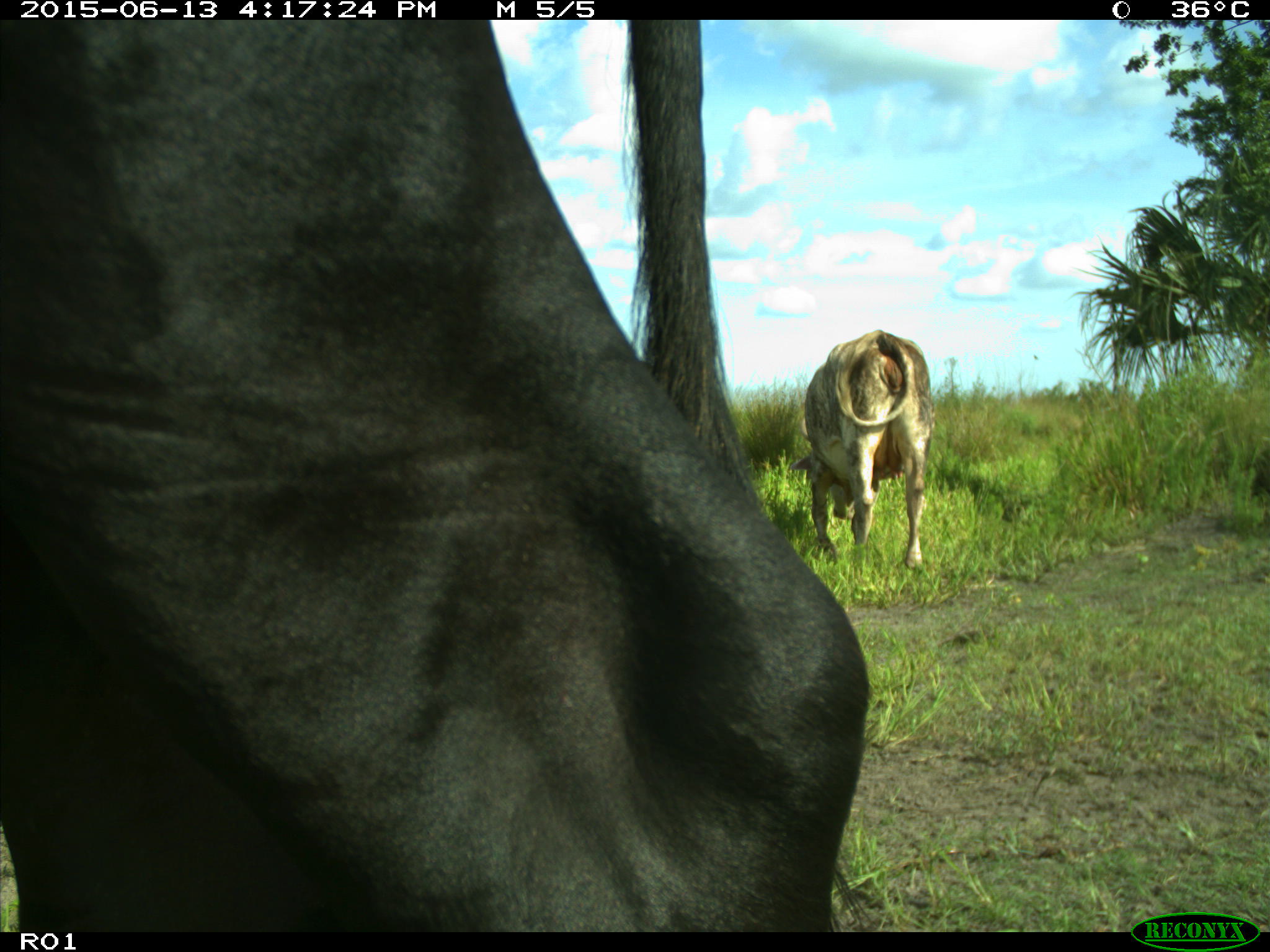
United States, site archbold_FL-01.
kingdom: Animalia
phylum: Chordata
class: Mammalia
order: Artiodactyla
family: Bovidae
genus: Bos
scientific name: Bos taurus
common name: domestic cow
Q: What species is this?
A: Bos taurus (domestic cow).